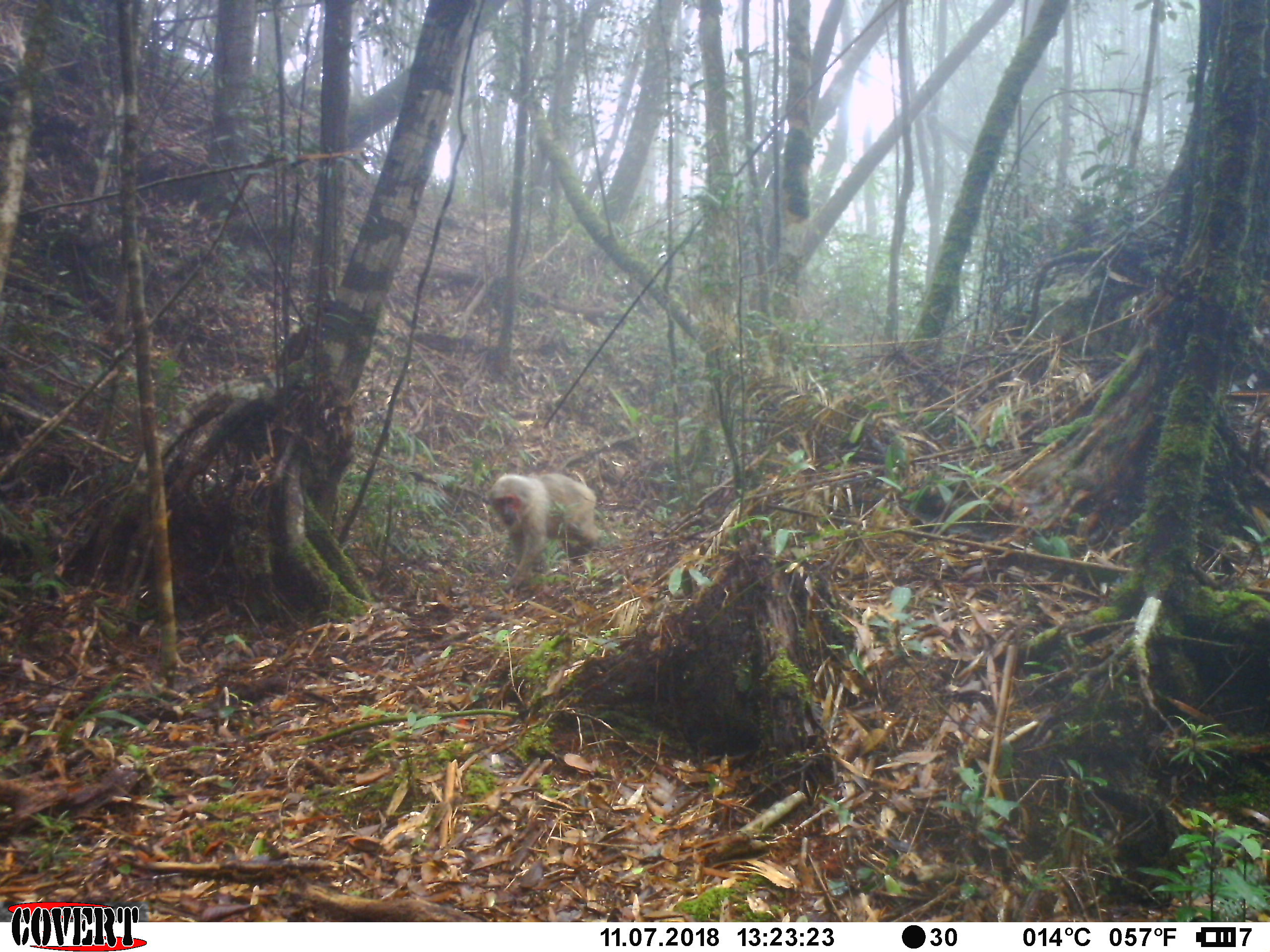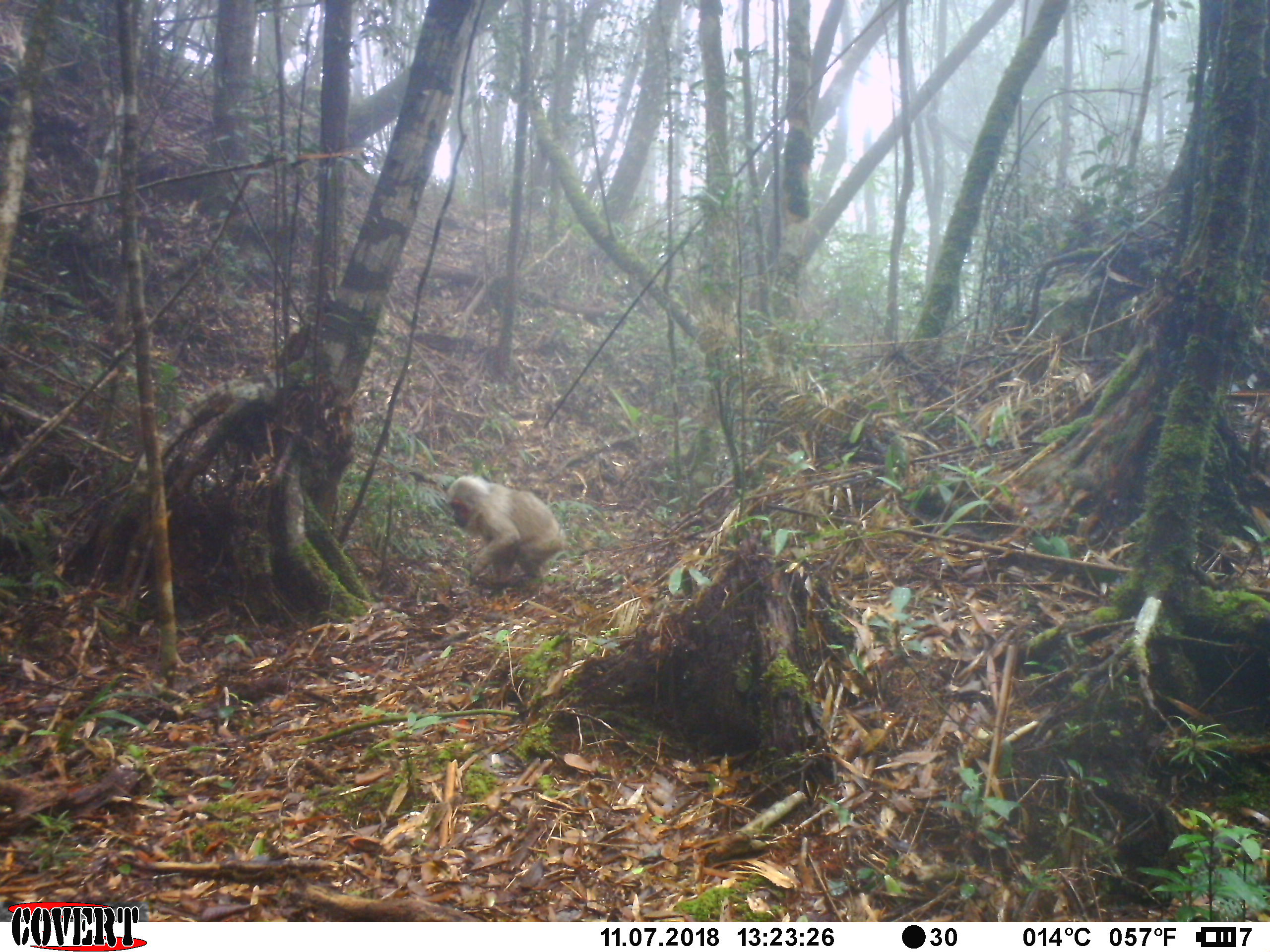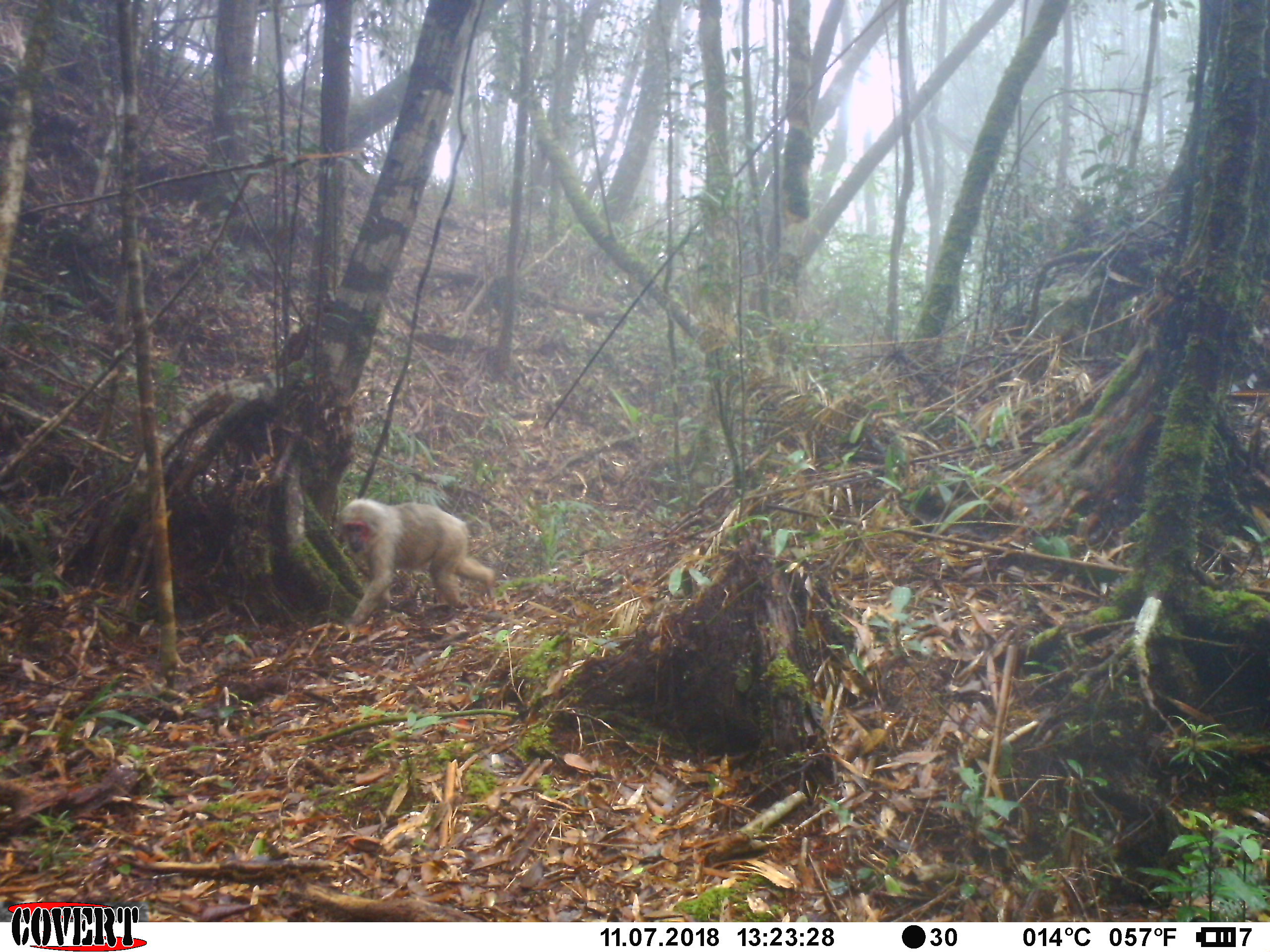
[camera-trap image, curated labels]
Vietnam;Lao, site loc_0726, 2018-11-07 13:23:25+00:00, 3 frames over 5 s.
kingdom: Animalia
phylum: Chordata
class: Mammalia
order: Primates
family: Cercopithecidae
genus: Macaca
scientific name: Macaca arctoides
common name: stump-tailed macaque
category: stump tailed macaque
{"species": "stump tailed macaque (stump-tailed macaque) (Macaca arctoides)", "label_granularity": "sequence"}